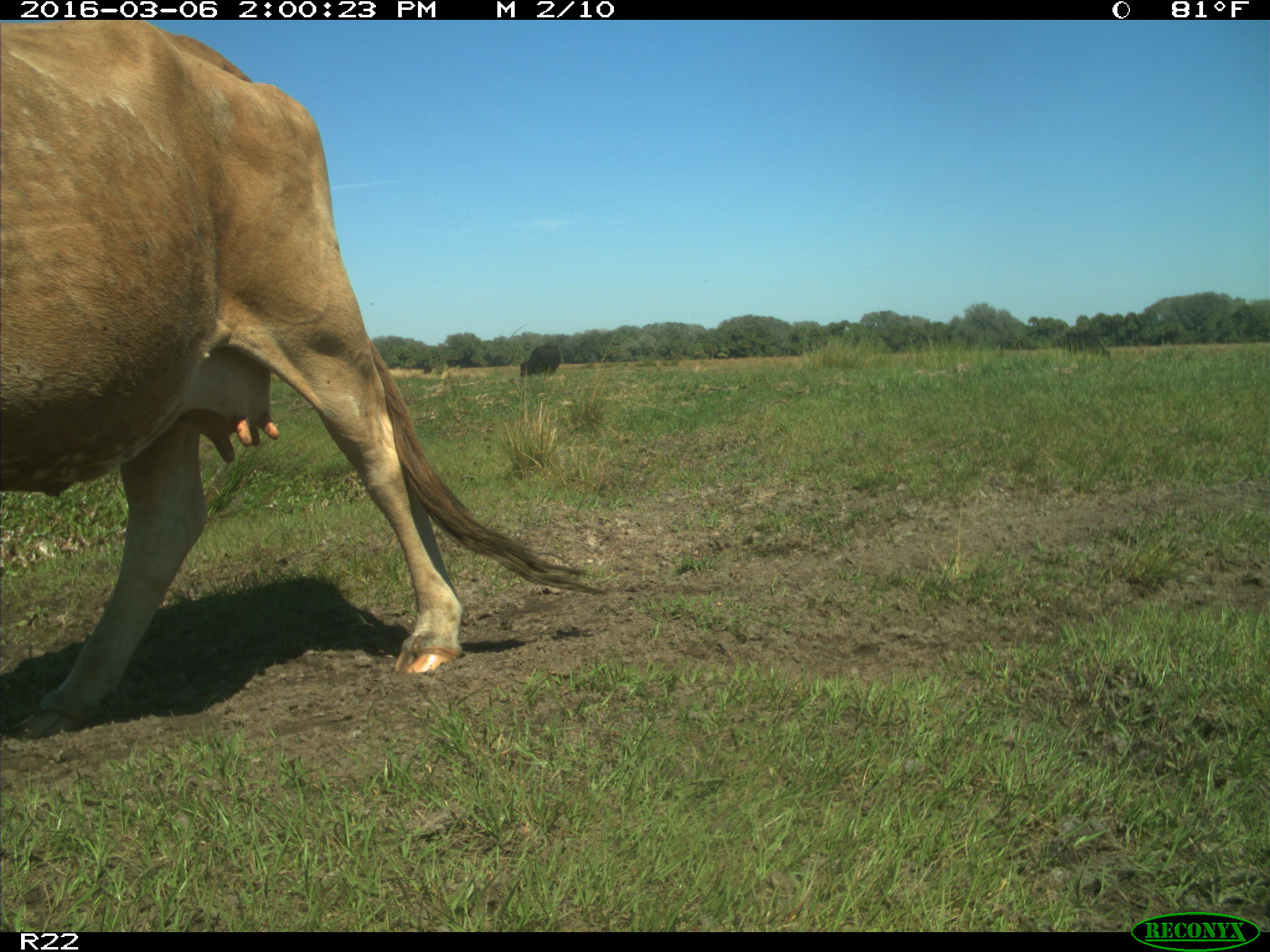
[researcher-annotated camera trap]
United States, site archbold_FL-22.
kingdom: Animalia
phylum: Chordata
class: Mammalia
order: Artiodactyla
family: Bovidae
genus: Bos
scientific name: Bos taurus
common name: domestic cow